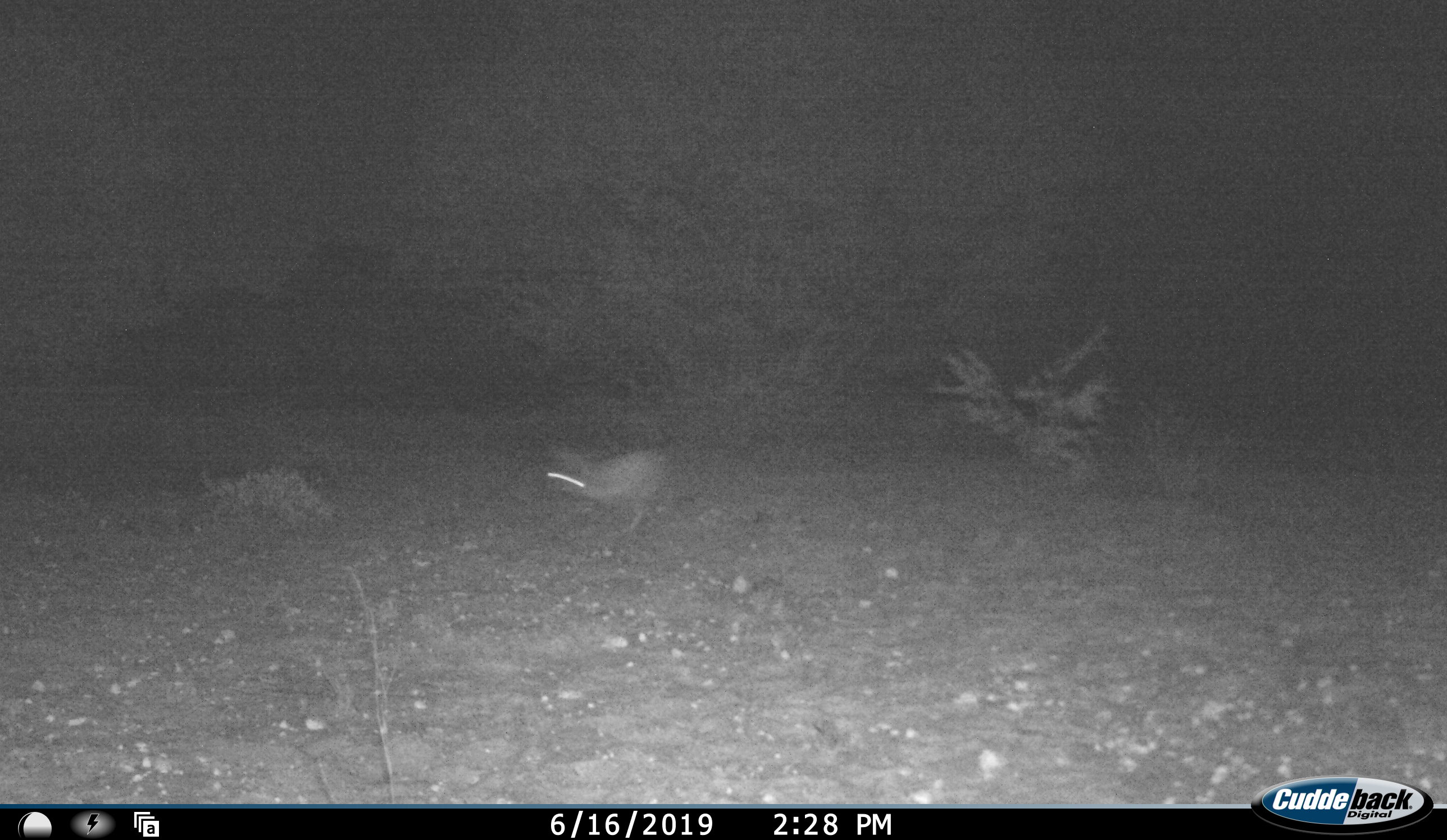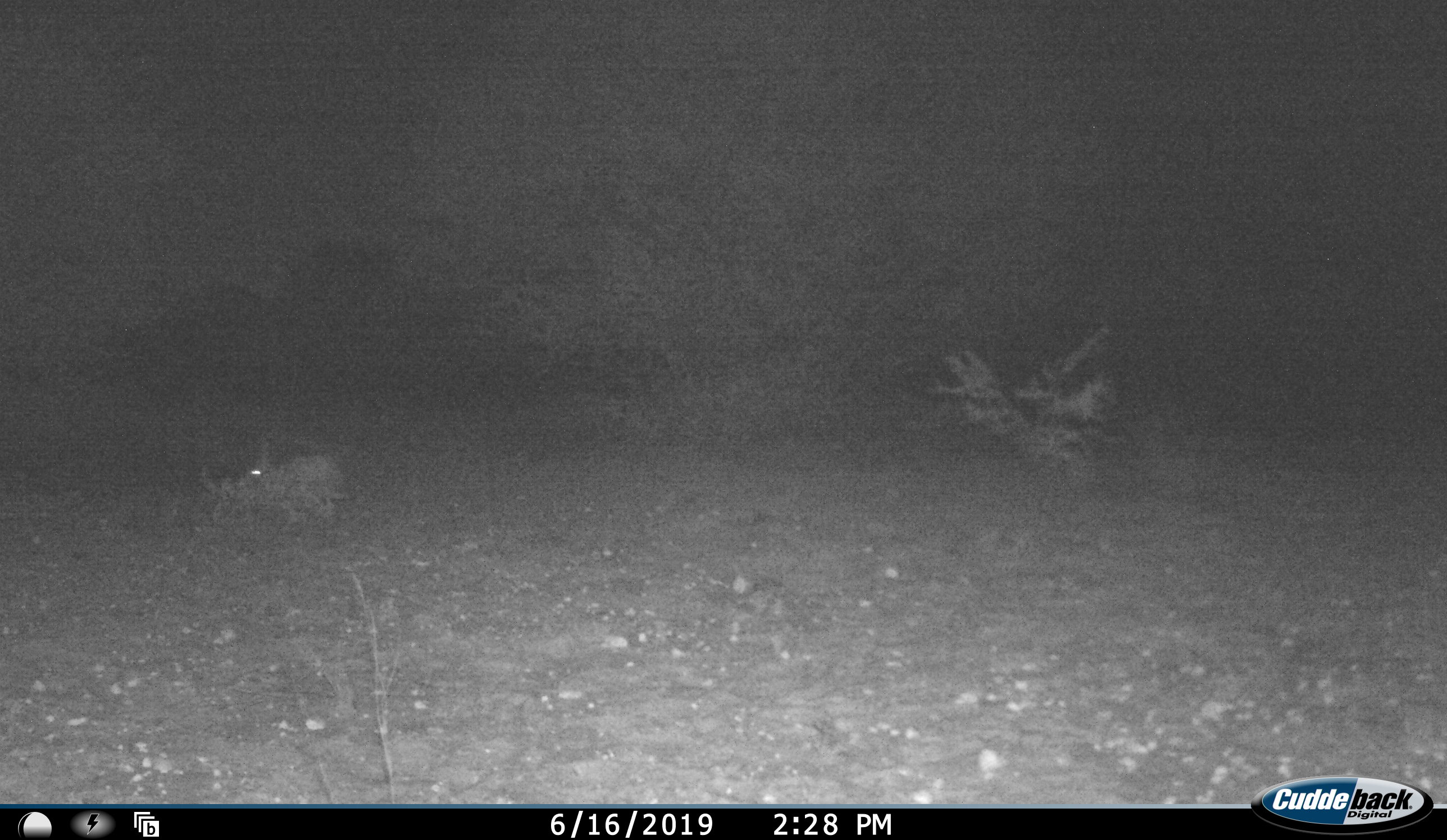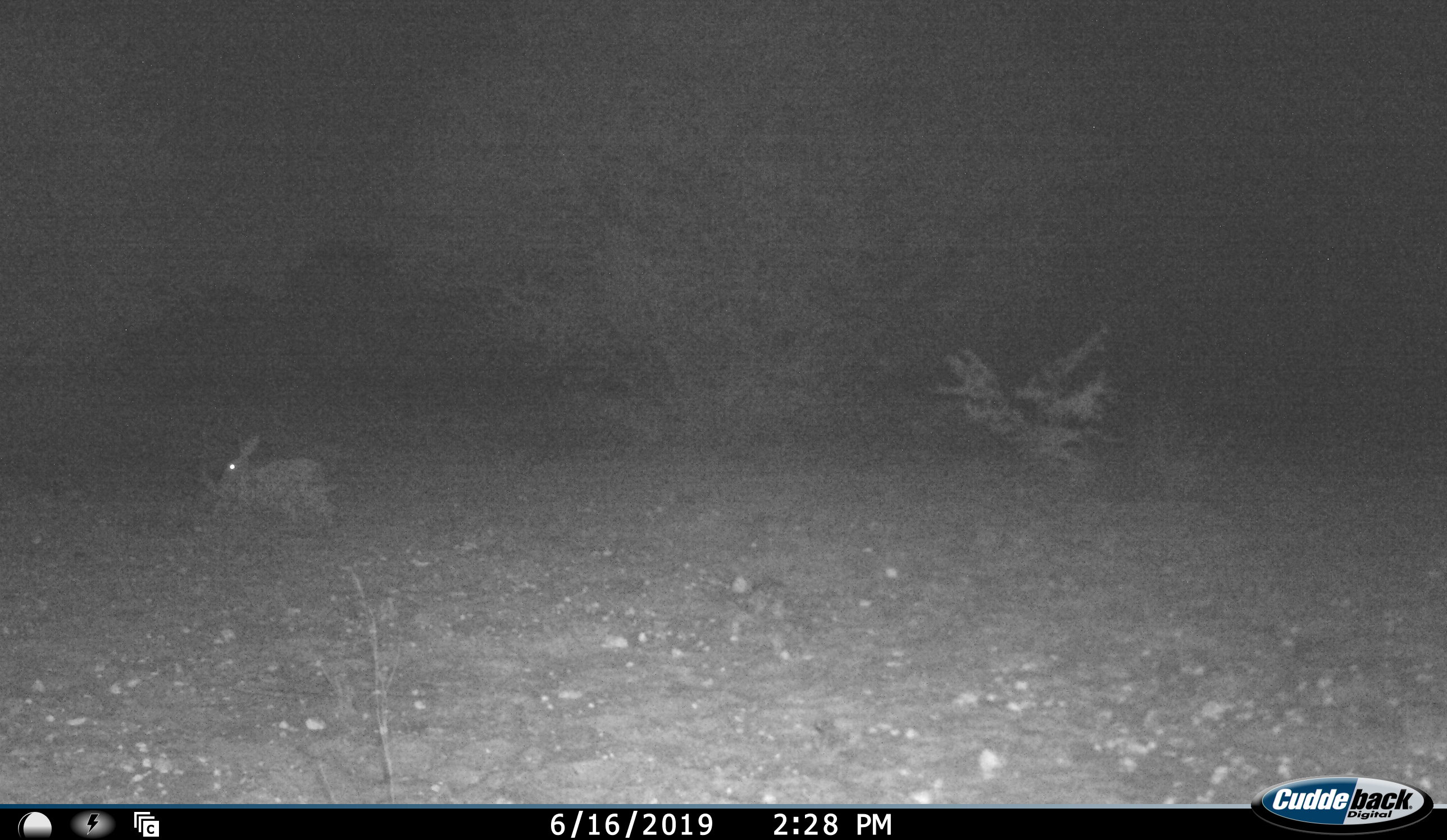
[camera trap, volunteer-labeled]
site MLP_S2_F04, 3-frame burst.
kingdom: Animalia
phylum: Chordata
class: Mammalia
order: Lagomorpha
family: Leporidae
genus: Lepus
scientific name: Lepus capensis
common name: cape hare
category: harecape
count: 1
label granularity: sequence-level